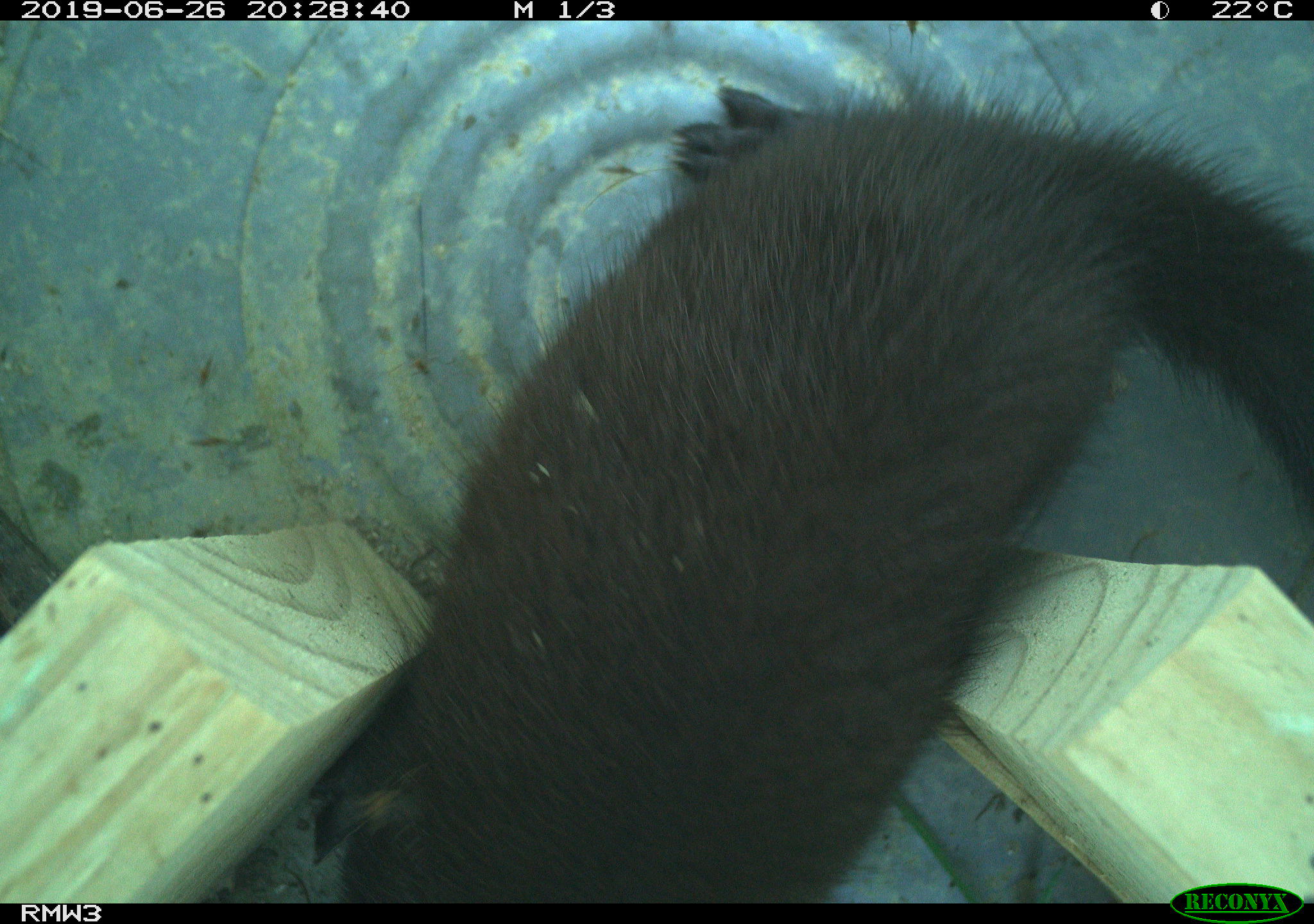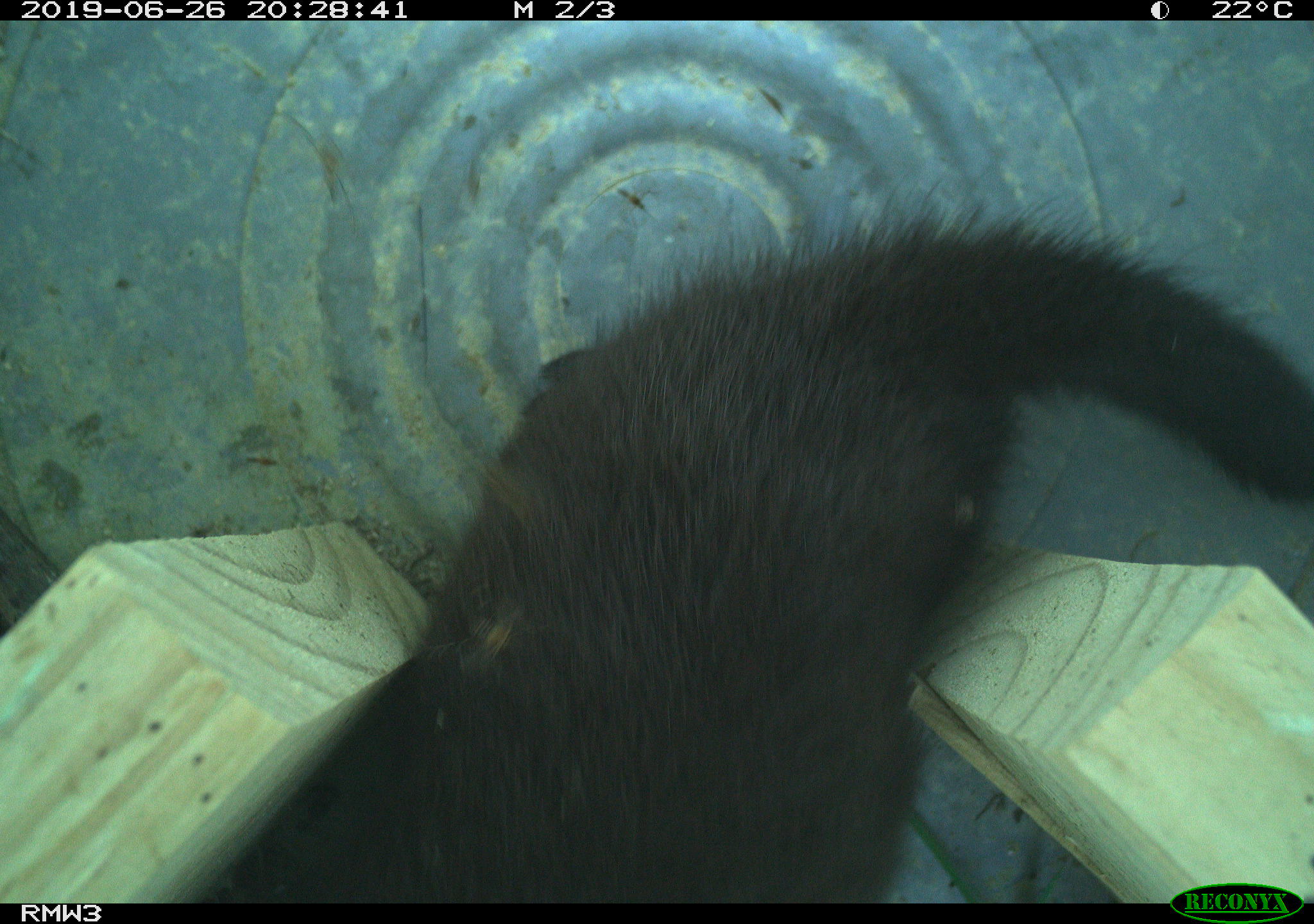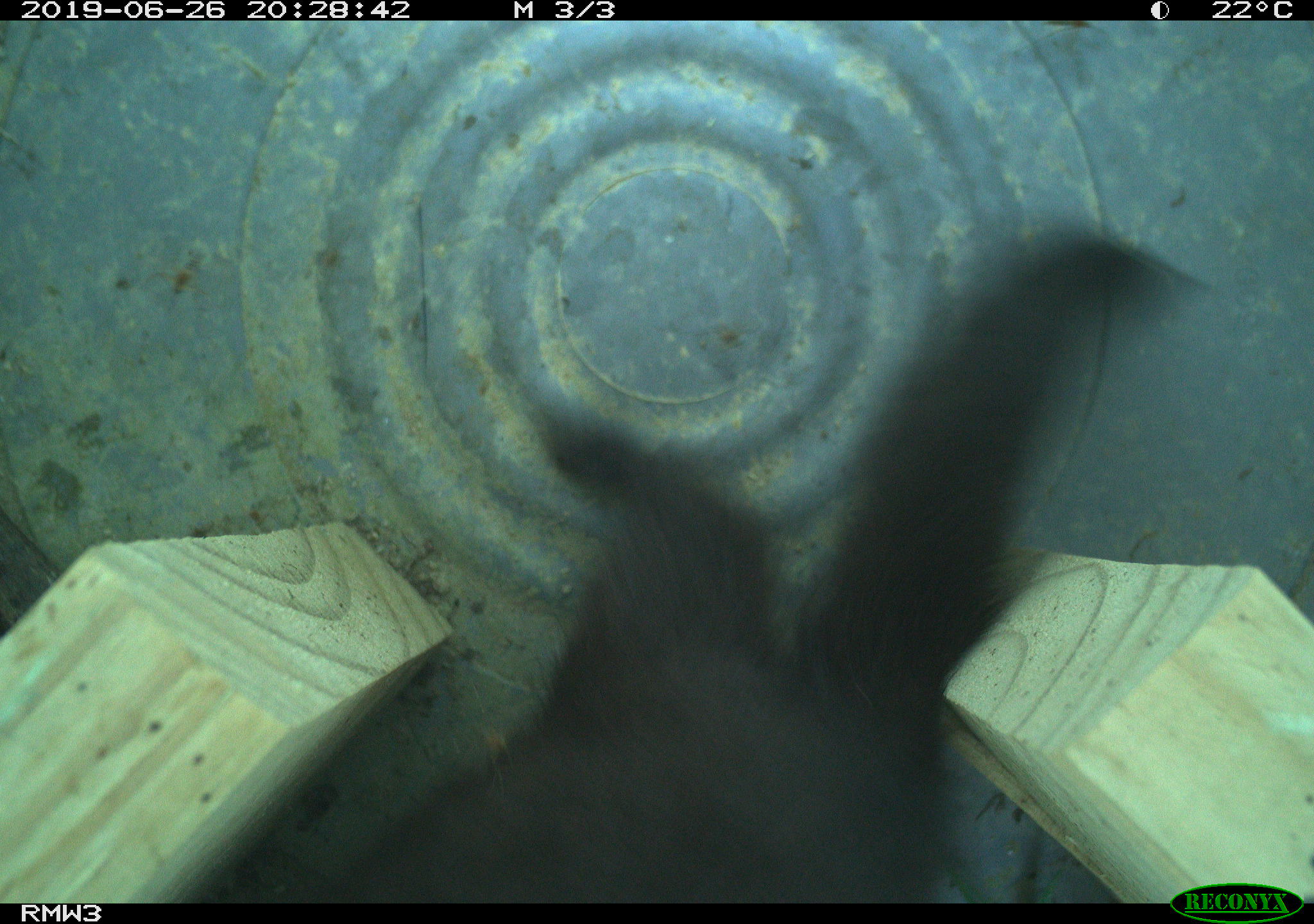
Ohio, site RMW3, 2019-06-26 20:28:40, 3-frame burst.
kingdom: Animalia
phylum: Chordata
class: Mammalia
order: Carnivora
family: Mustelidae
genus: Neogale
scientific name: Neogale vison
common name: american mink